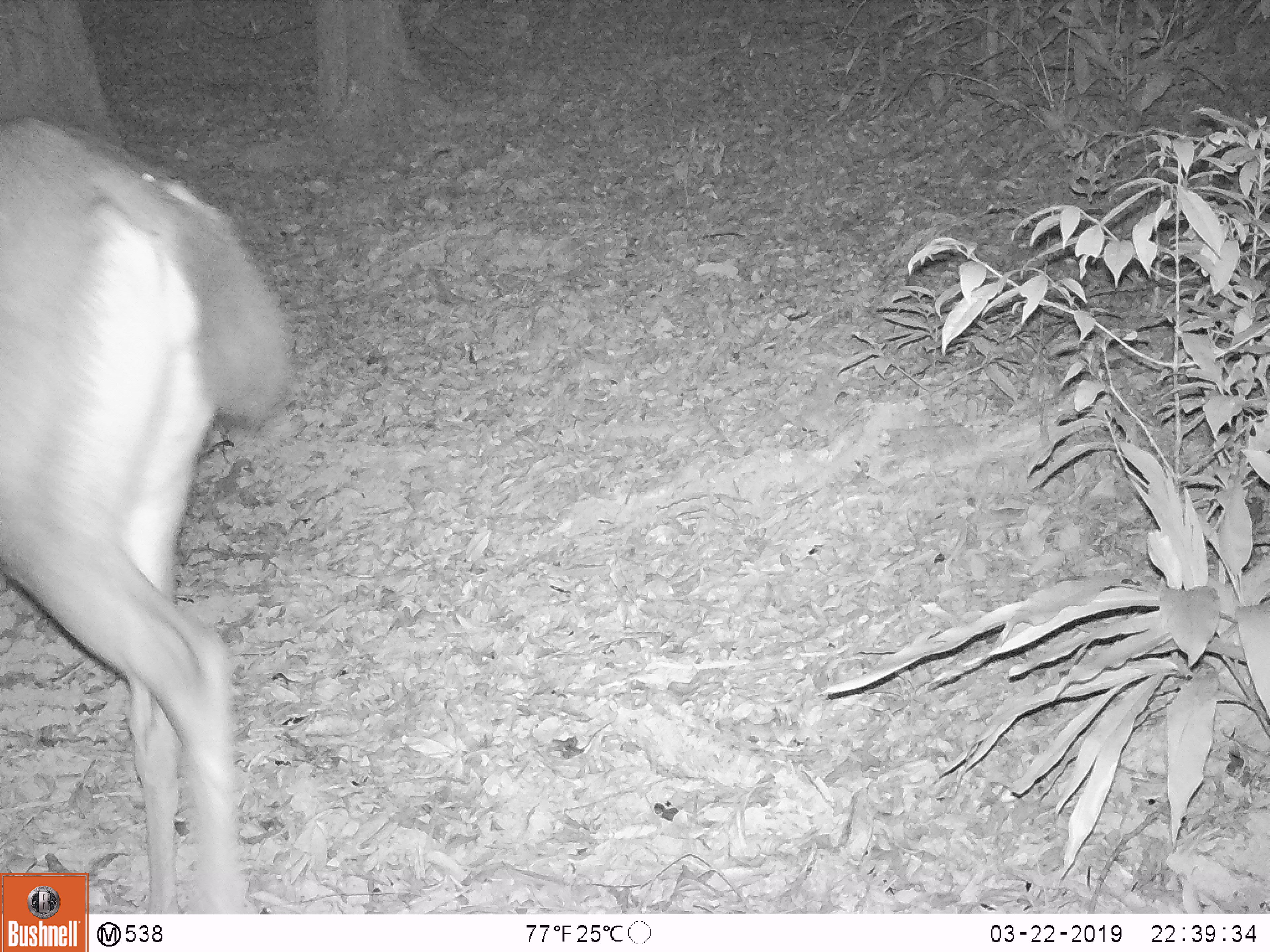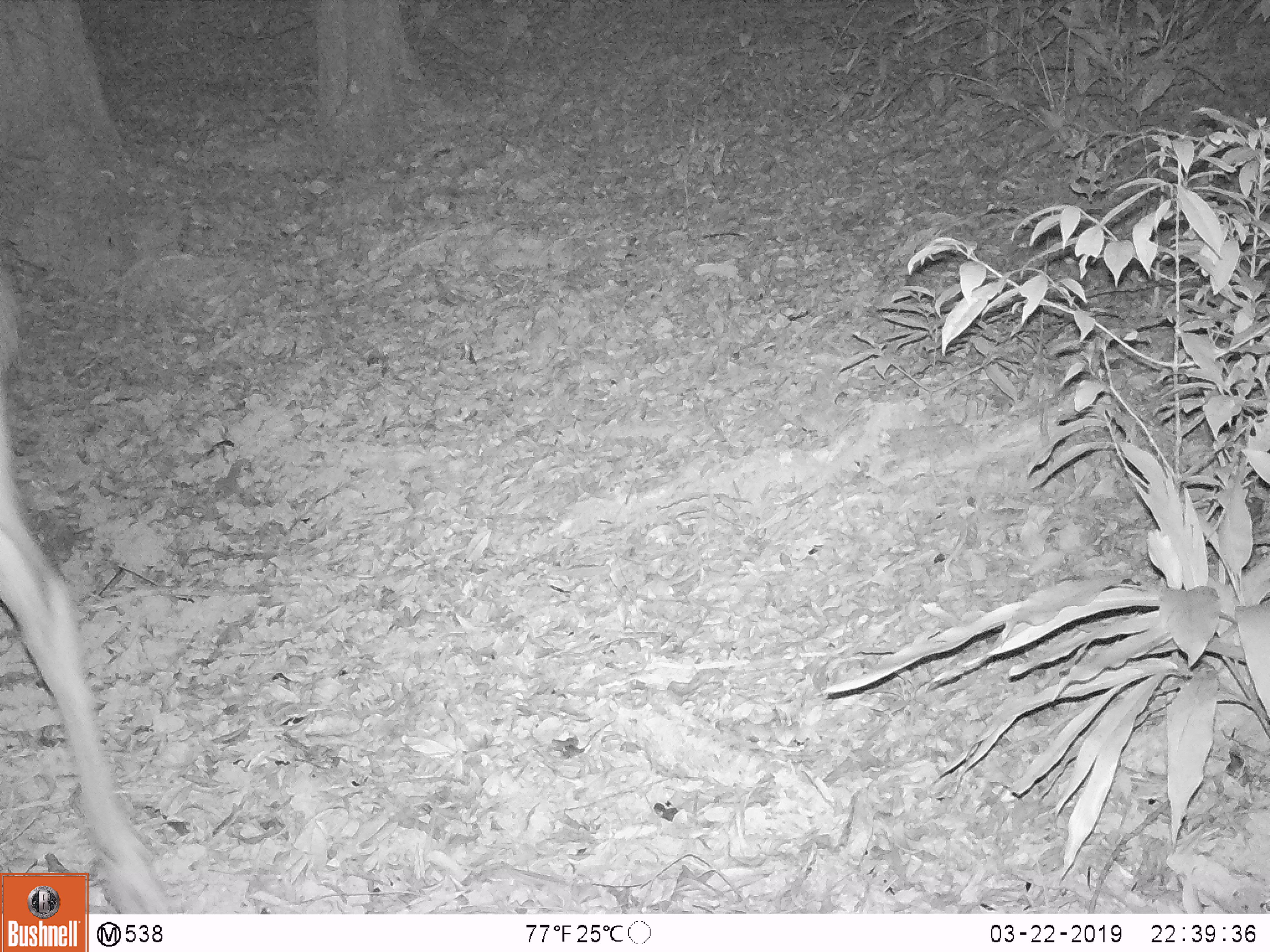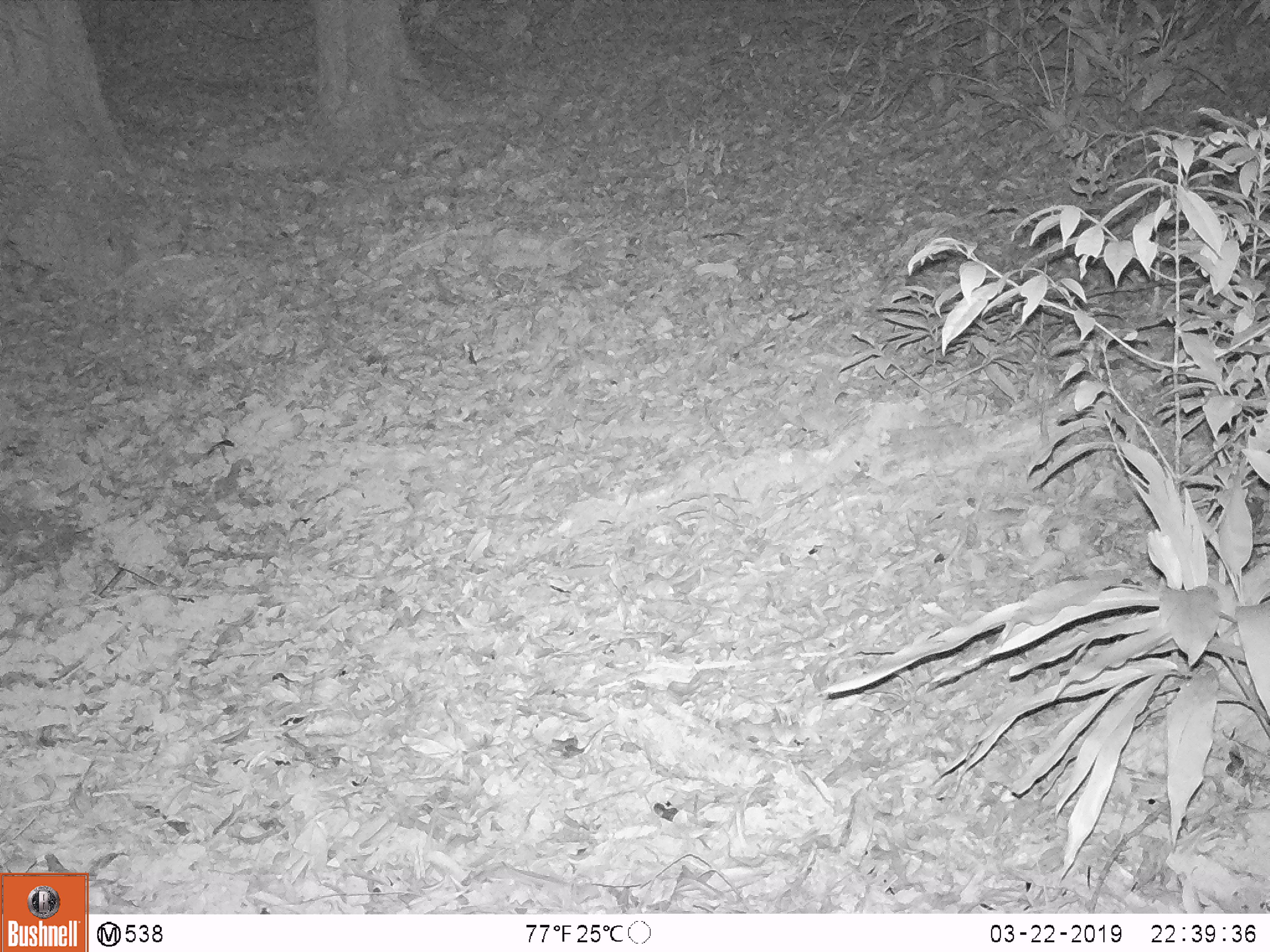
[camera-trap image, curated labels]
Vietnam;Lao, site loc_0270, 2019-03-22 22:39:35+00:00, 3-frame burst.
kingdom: Animalia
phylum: Chordata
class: Mammalia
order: Artiodactyla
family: Cervidae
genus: Rusa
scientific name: Rusa unicolor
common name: sambar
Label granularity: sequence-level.